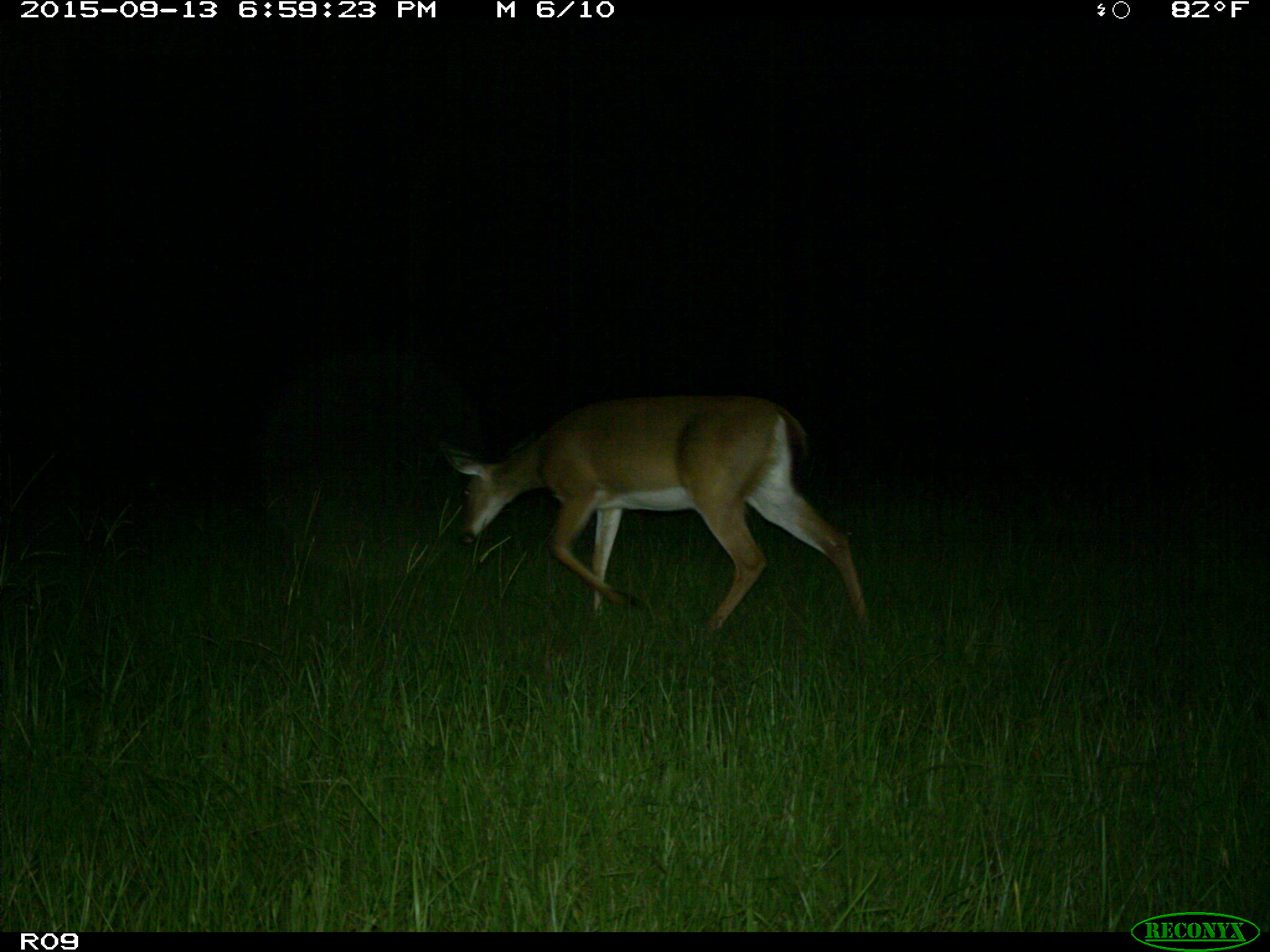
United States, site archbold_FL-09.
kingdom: Animalia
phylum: Chordata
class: Mammalia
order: Artiodactyla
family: Cervidae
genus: Odocoileus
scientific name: Odocoileus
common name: deer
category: unidentified deer